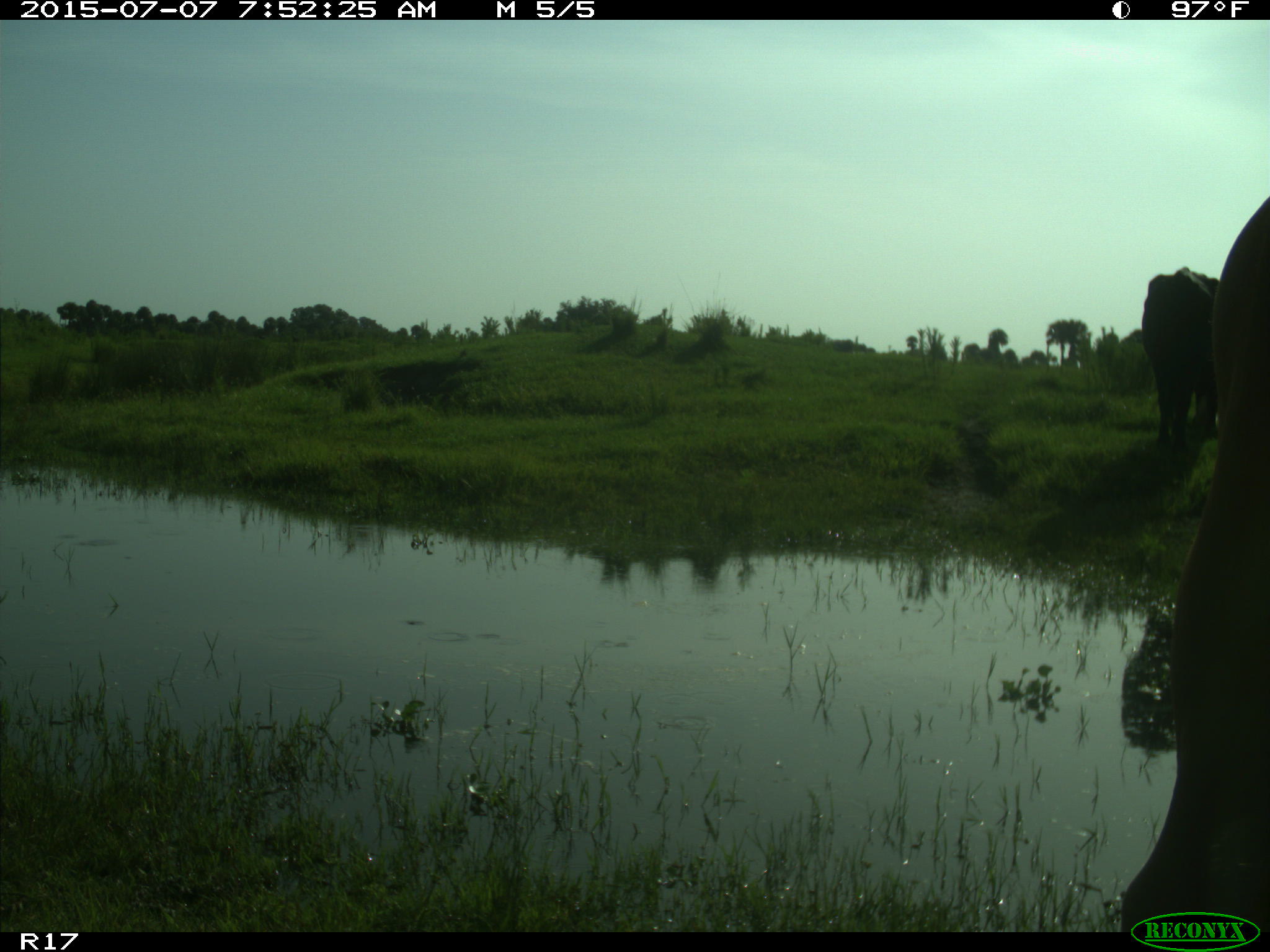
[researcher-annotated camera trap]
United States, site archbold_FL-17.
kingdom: Animalia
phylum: Chordata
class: Mammalia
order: Artiodactyla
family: Bovidae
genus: Bos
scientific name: Bos taurus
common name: domestic cow